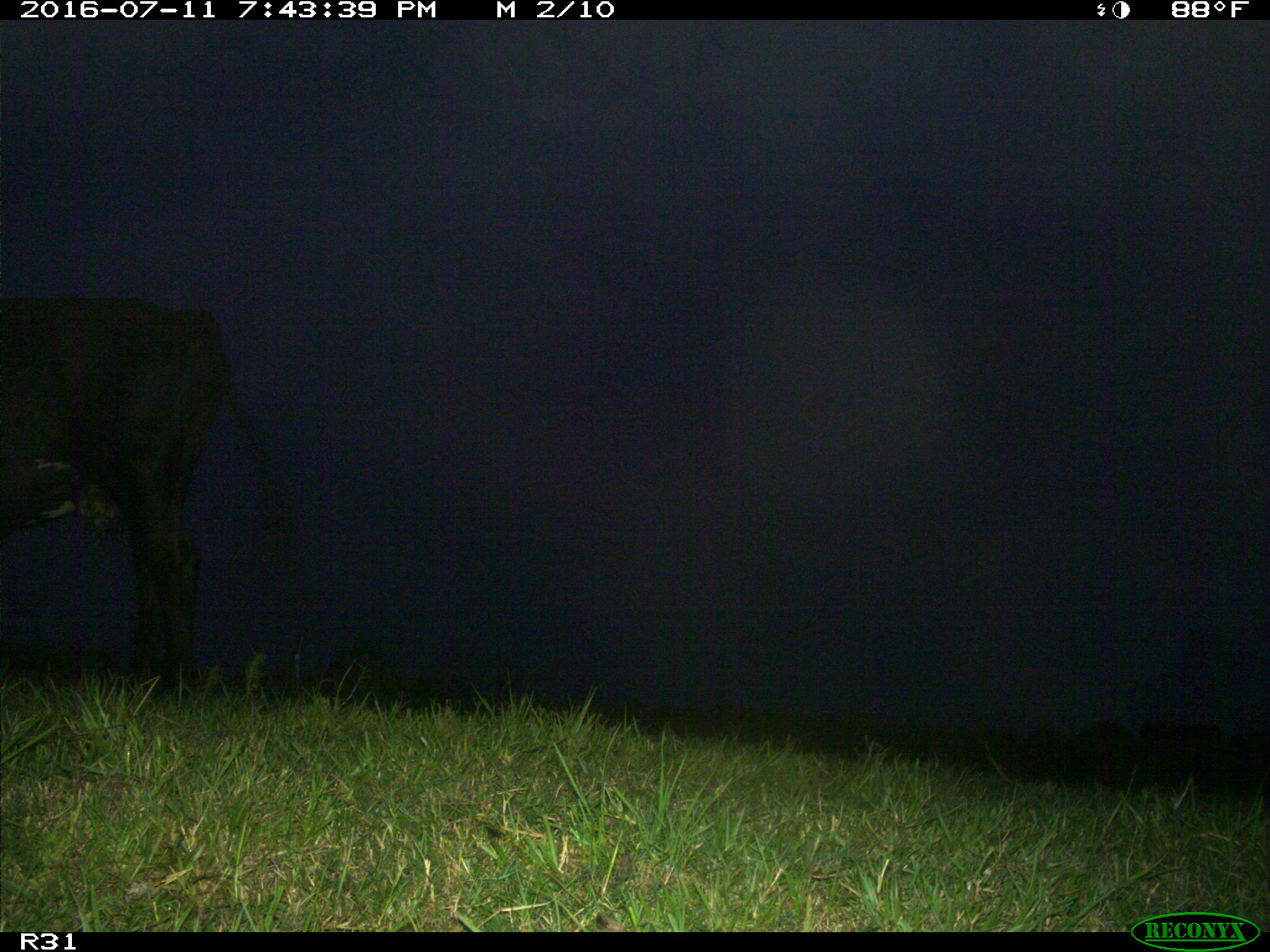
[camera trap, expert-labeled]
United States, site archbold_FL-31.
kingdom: Animalia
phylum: Chordata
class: Mammalia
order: Artiodactyla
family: Bovidae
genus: Bos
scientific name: Bos taurus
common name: domestic cow